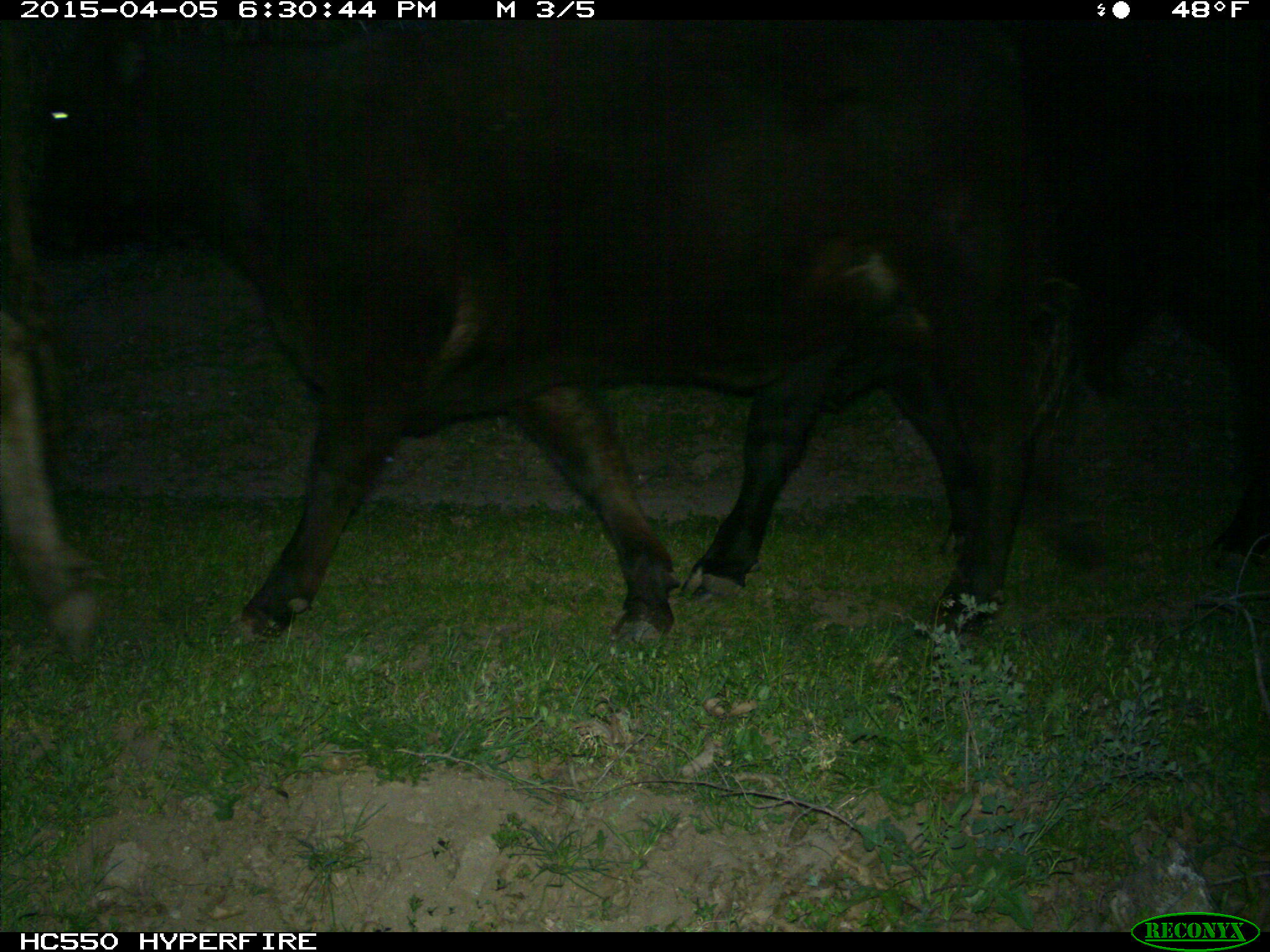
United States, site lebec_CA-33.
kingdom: Animalia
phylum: Chordata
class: Mammalia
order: Artiodactyla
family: Bovidae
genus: Bos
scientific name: Bos taurus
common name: domestic cow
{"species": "Bos taurus (domestic cow)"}